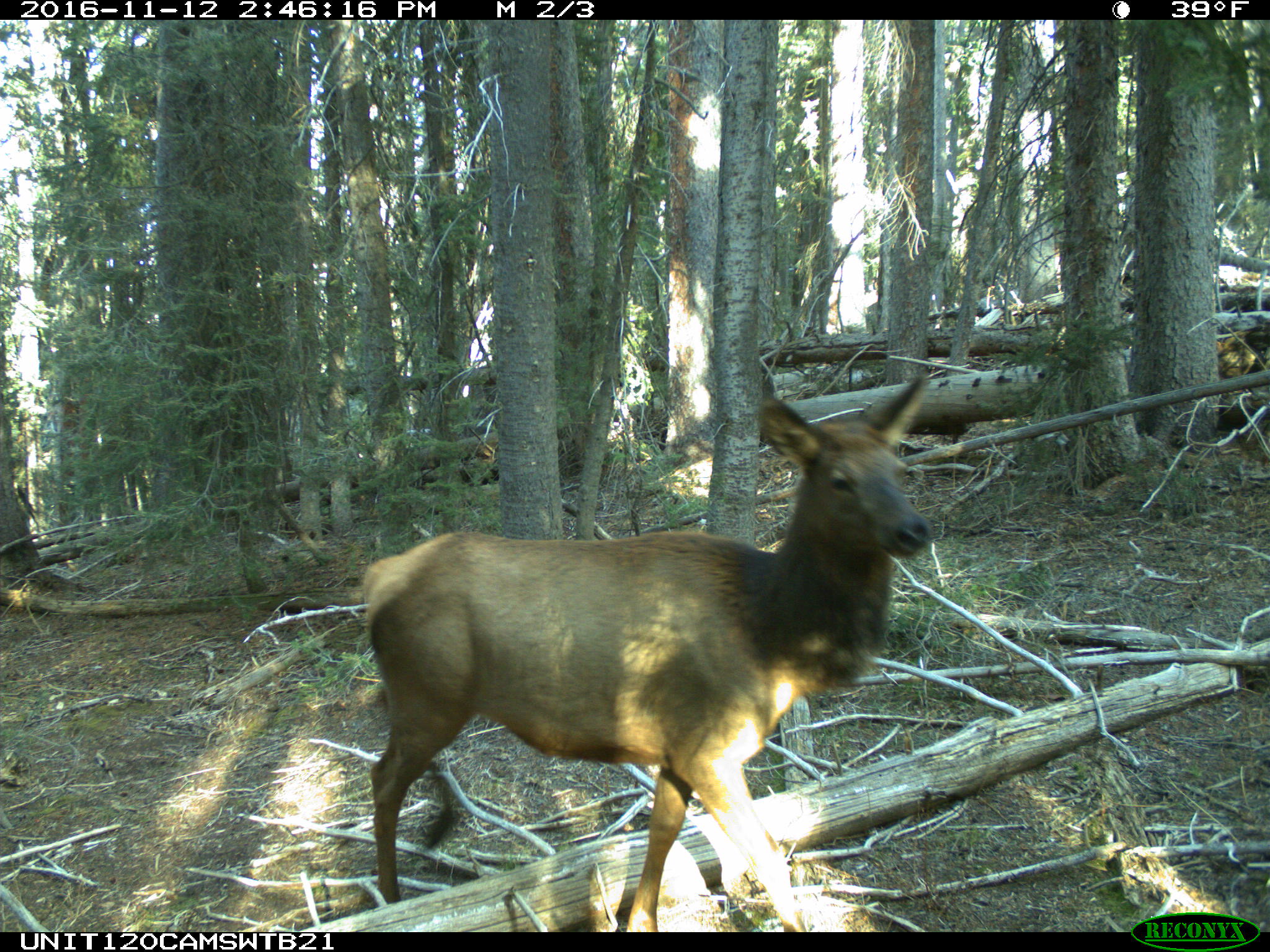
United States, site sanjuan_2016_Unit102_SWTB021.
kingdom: Animalia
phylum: Chordata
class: Mammalia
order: Artiodactyla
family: Cervidae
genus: Cervus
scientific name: Cervus elaphus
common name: red deer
Cervus elaphus (red deer).